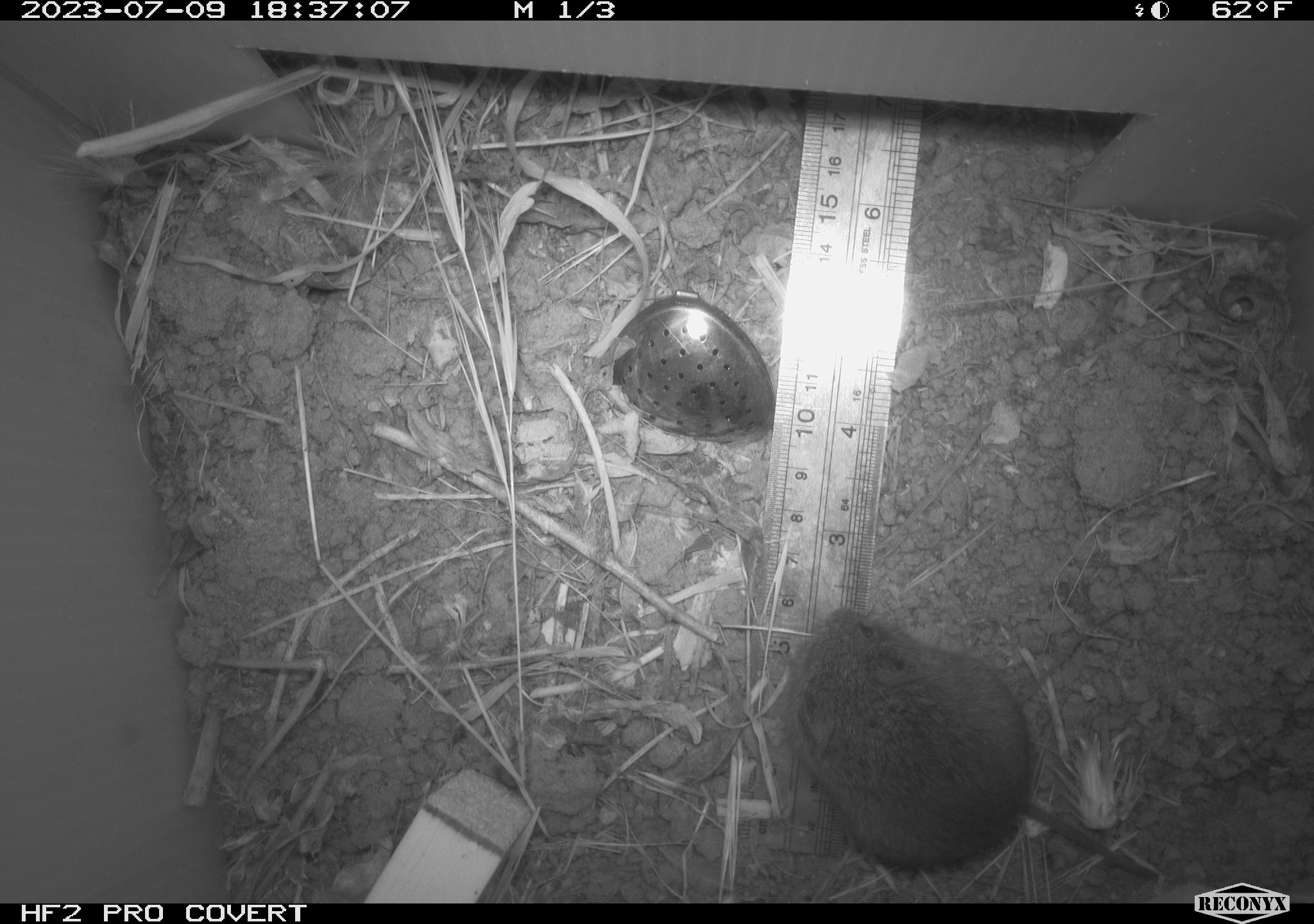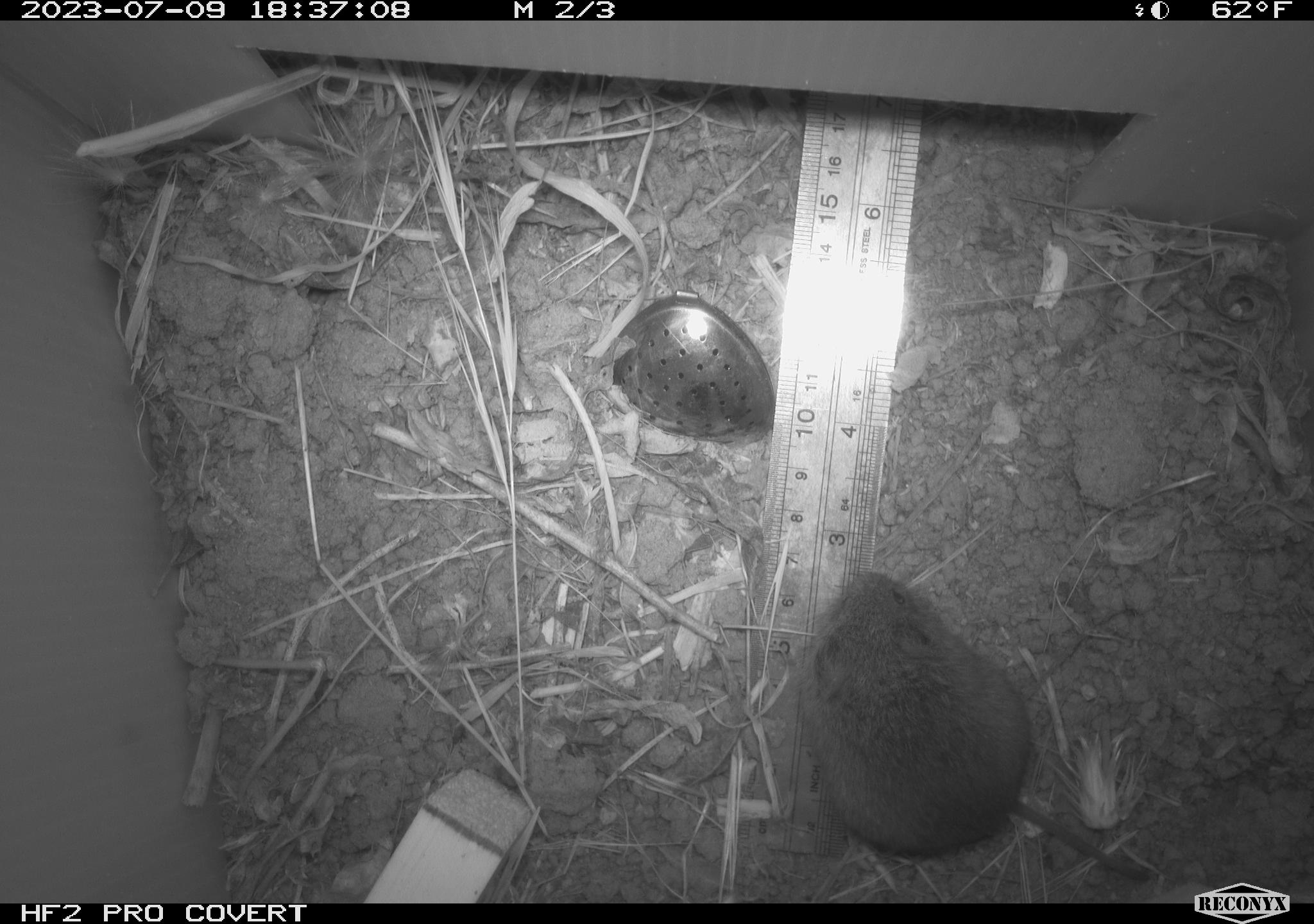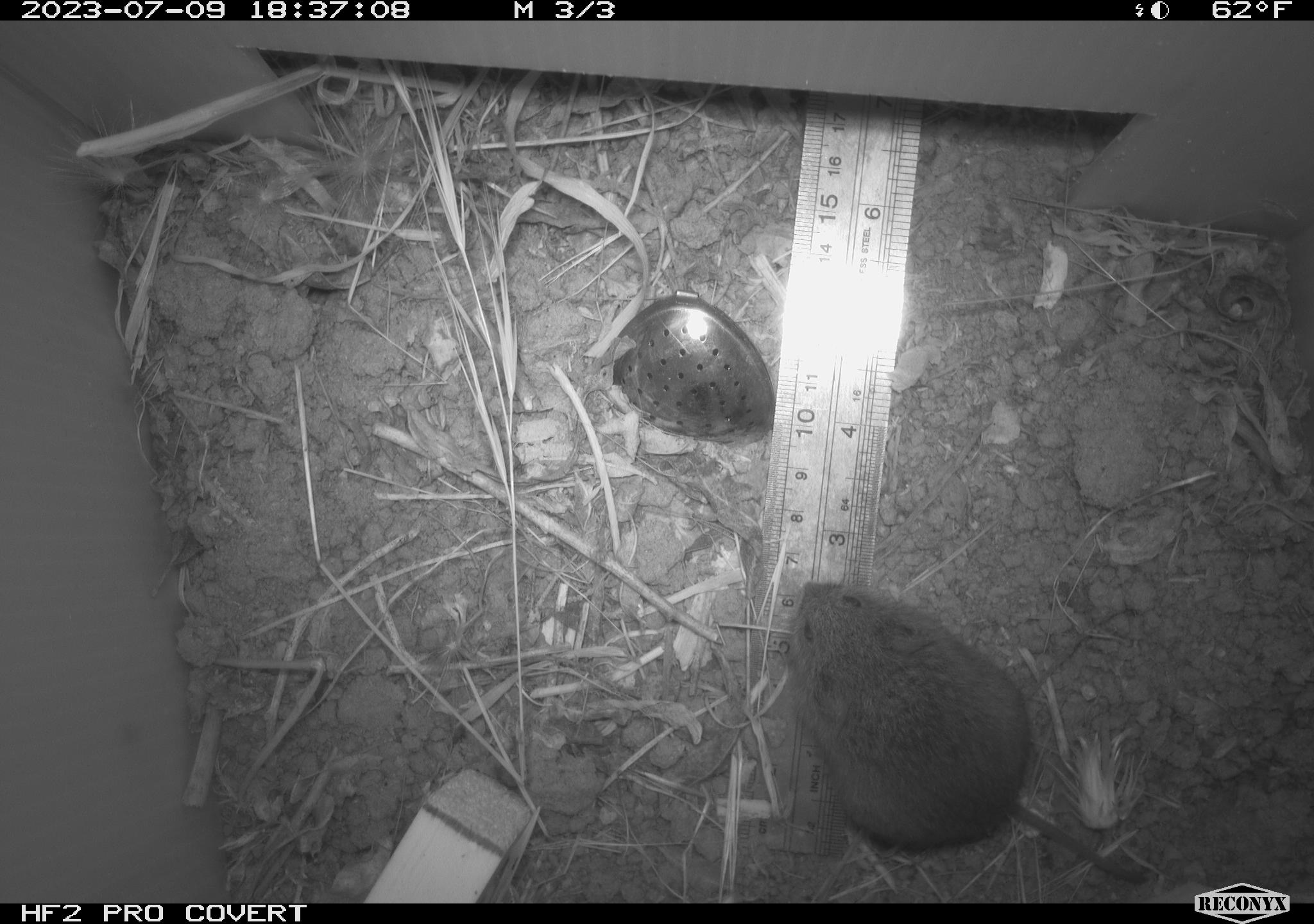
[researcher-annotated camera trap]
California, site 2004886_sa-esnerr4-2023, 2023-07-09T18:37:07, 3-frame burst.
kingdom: Animalia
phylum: Chordata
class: Mammalia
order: Rodentia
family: Cricetidae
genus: Microtus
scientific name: Microtus californicus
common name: california vole